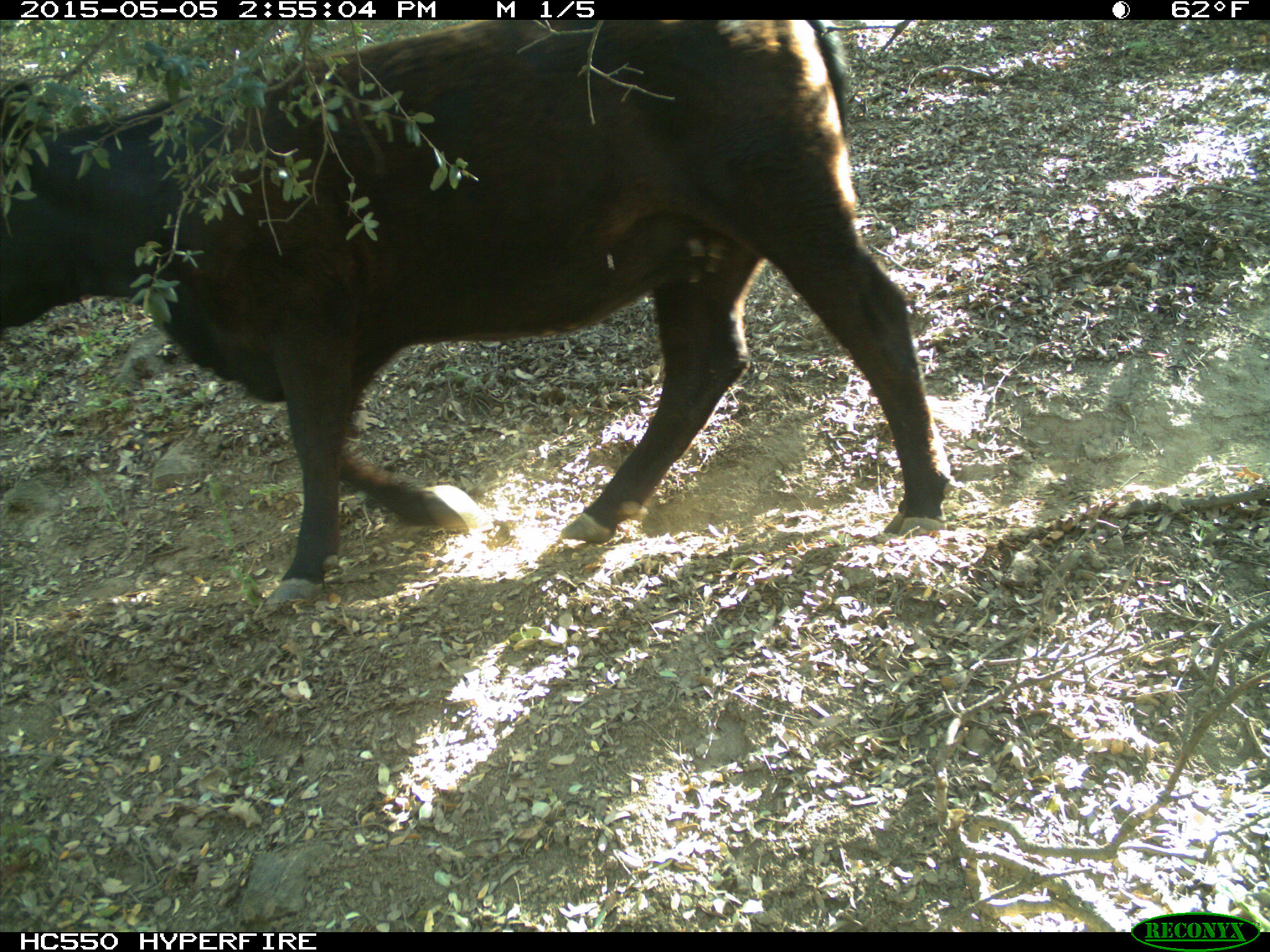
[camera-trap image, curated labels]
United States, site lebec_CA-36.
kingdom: Animalia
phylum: Chordata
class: Mammalia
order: Artiodactyla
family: Bovidae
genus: Bos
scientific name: Bos taurus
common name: domestic cow